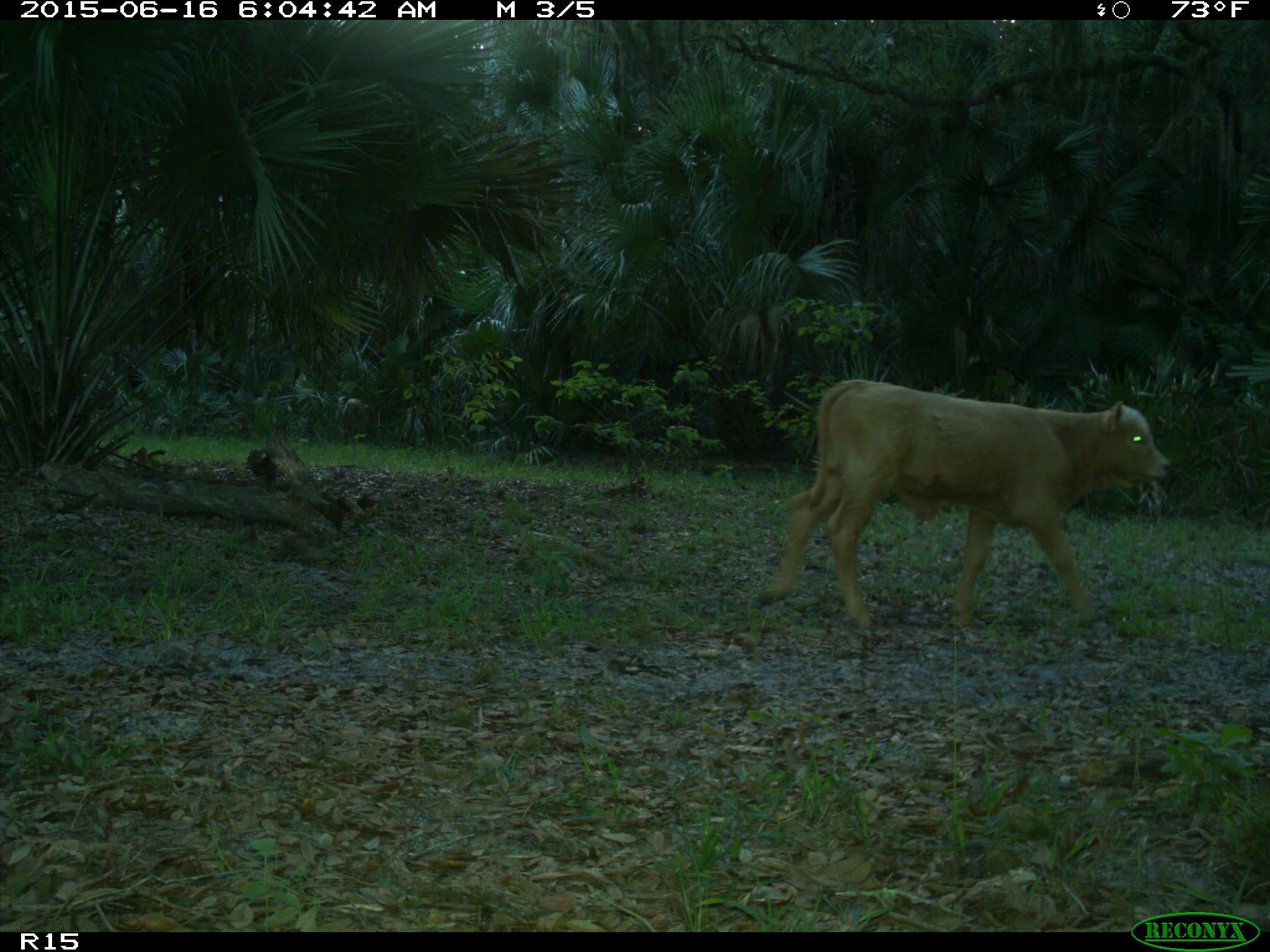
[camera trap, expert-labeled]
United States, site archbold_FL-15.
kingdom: Animalia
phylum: Chordata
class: Mammalia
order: Artiodactyla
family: Bovidae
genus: Bos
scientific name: Bos taurus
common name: domestic cow